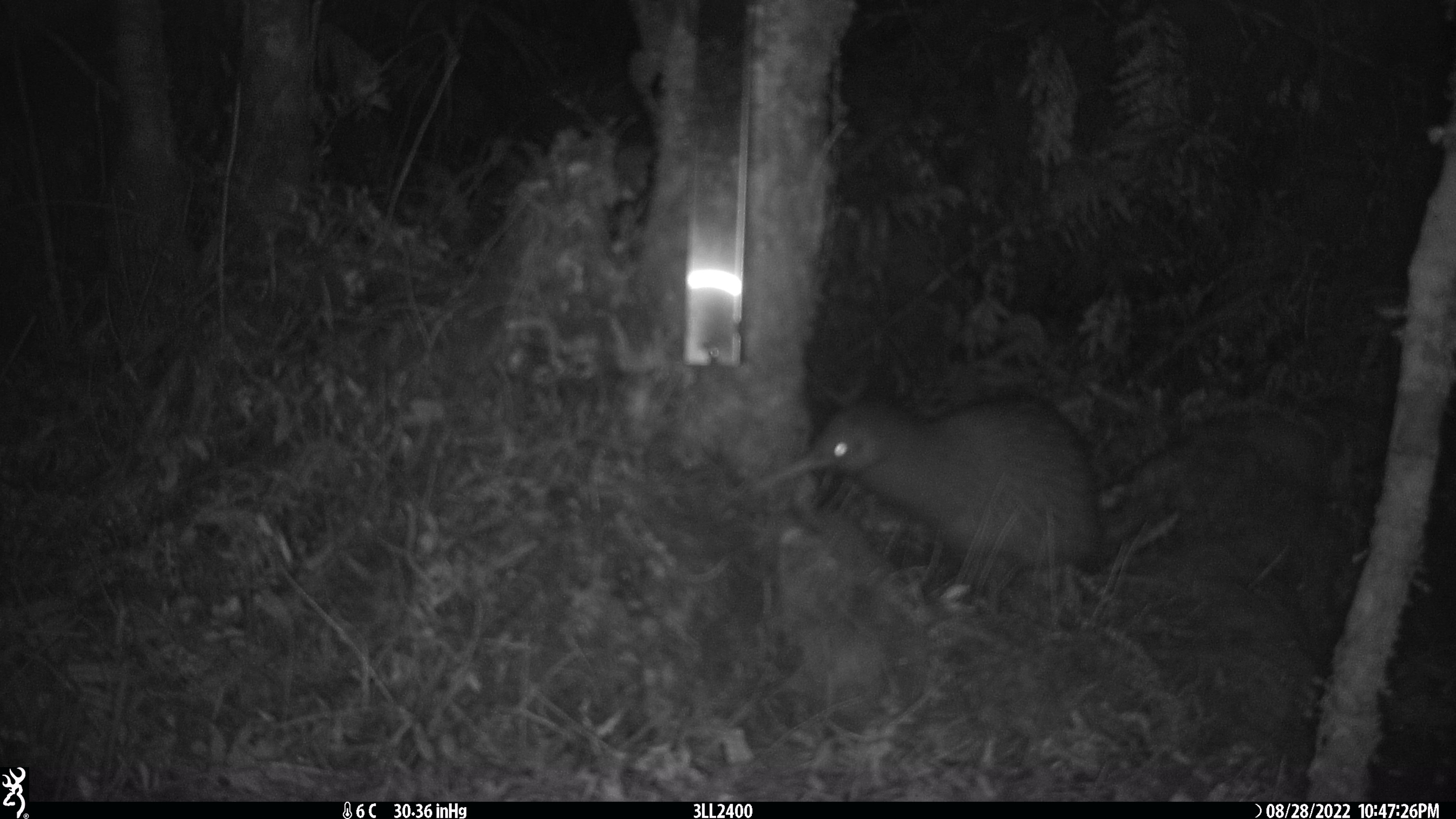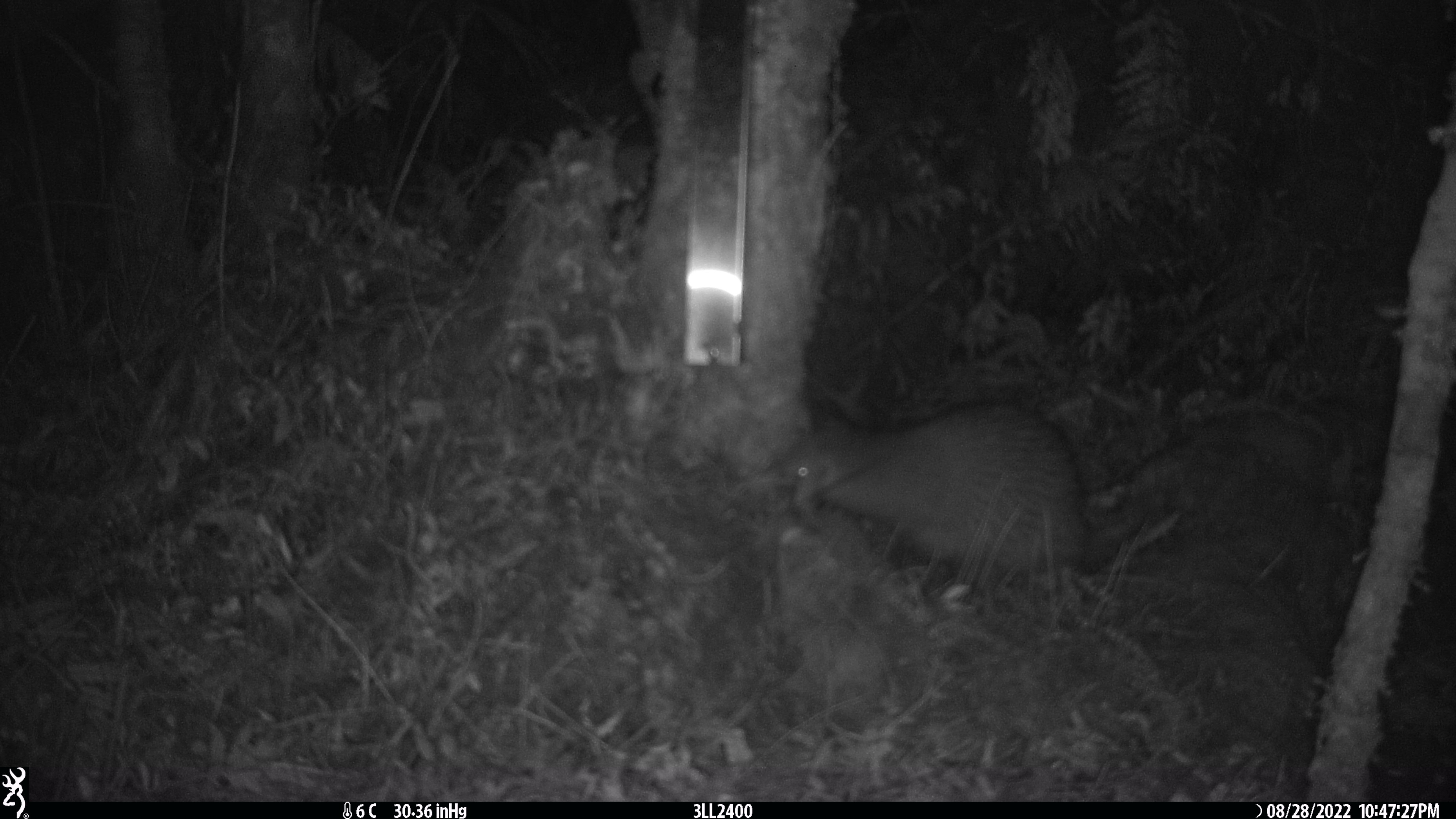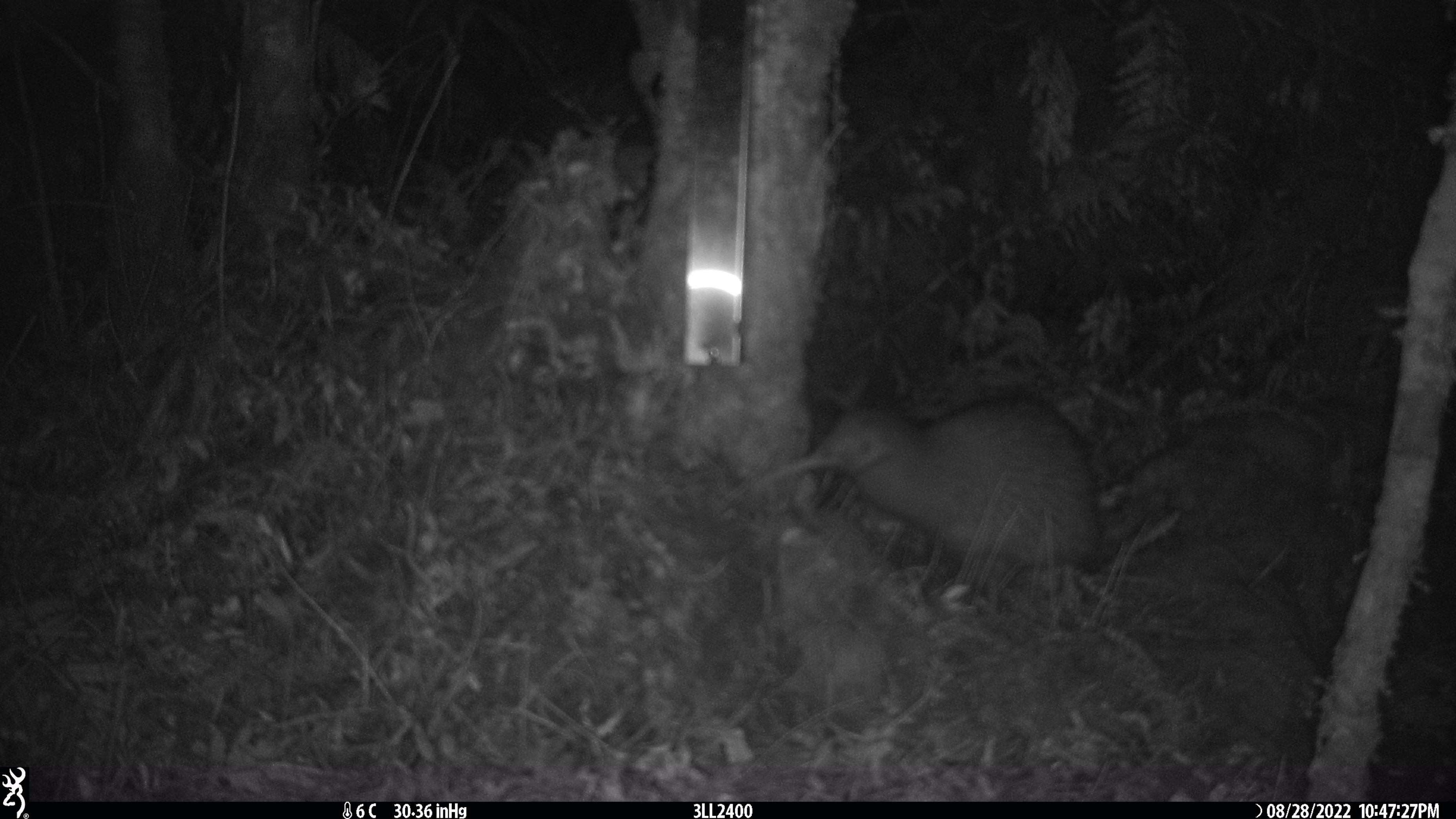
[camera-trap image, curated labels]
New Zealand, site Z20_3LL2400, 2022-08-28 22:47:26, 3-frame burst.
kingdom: Animalia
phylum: Chordata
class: Aves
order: Apterygiformes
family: Apterygidae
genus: Apteryx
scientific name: Apteryx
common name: kiwi